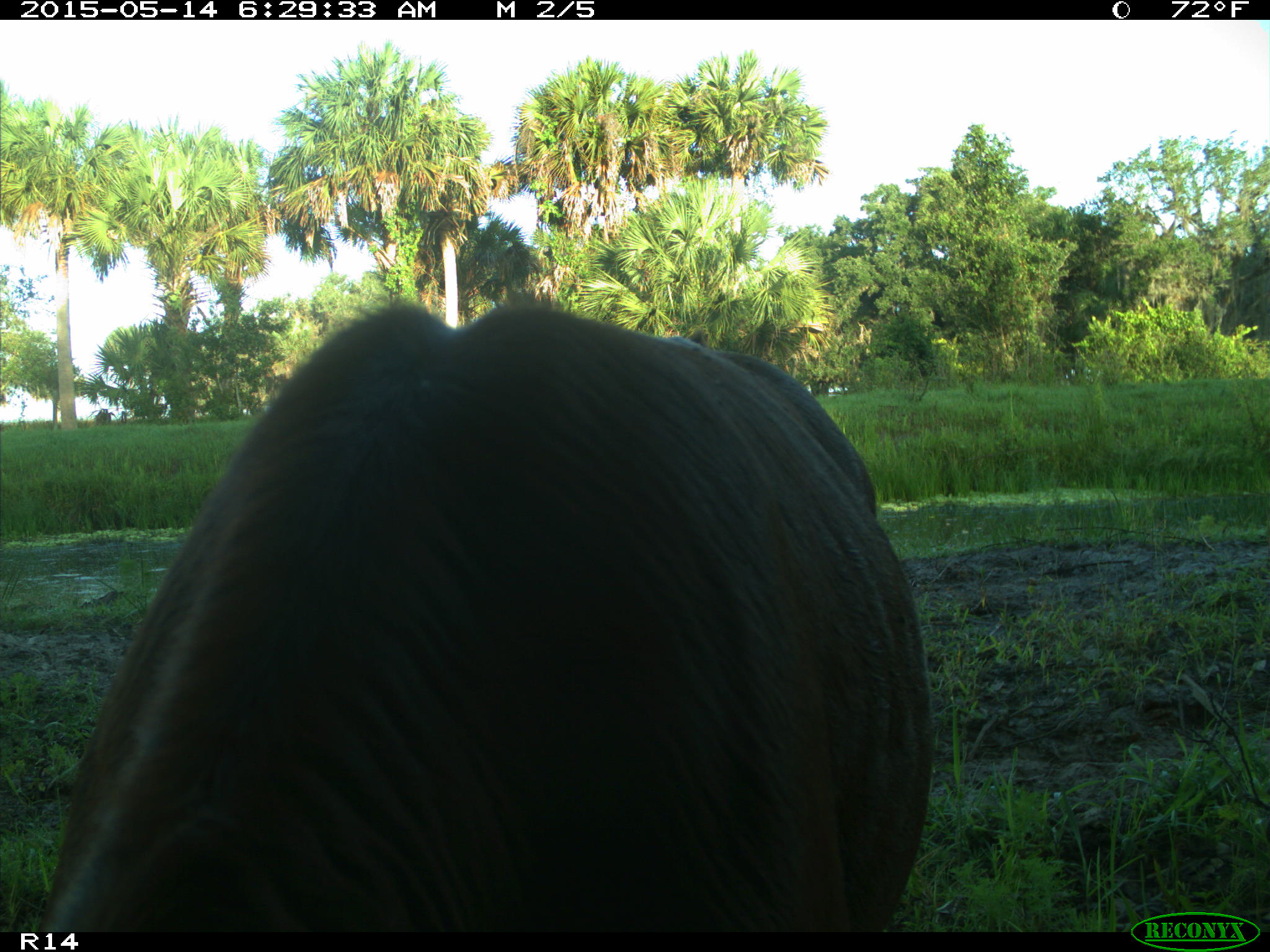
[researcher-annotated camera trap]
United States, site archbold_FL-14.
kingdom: Animalia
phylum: Chordata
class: Mammalia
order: Artiodactyla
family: Bovidae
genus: Bos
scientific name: Bos taurus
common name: domestic cow